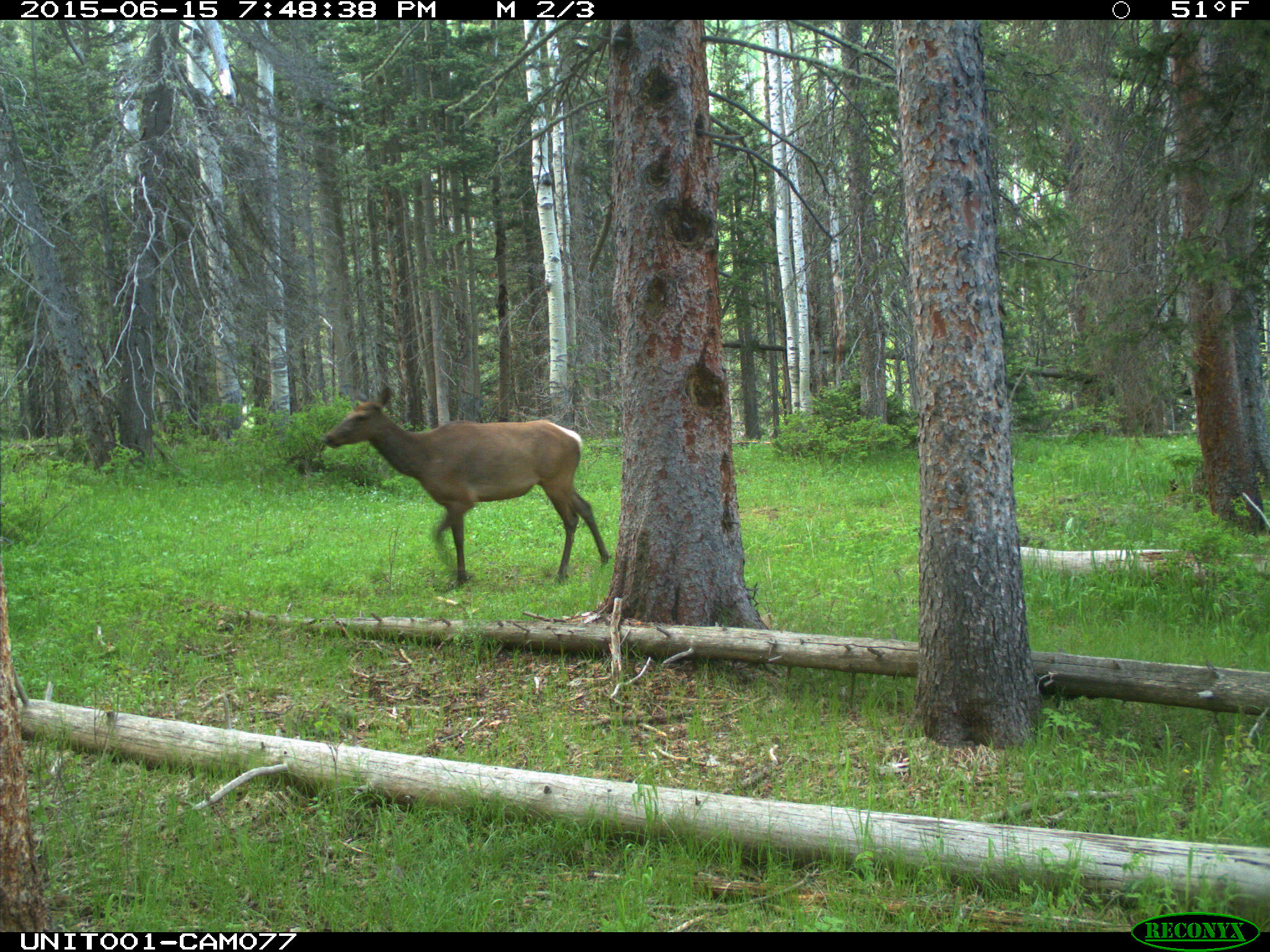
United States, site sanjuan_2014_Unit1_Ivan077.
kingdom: Animalia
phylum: Chordata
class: Mammalia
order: Artiodactyla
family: Cervidae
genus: Cervus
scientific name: Cervus elaphus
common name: red deer